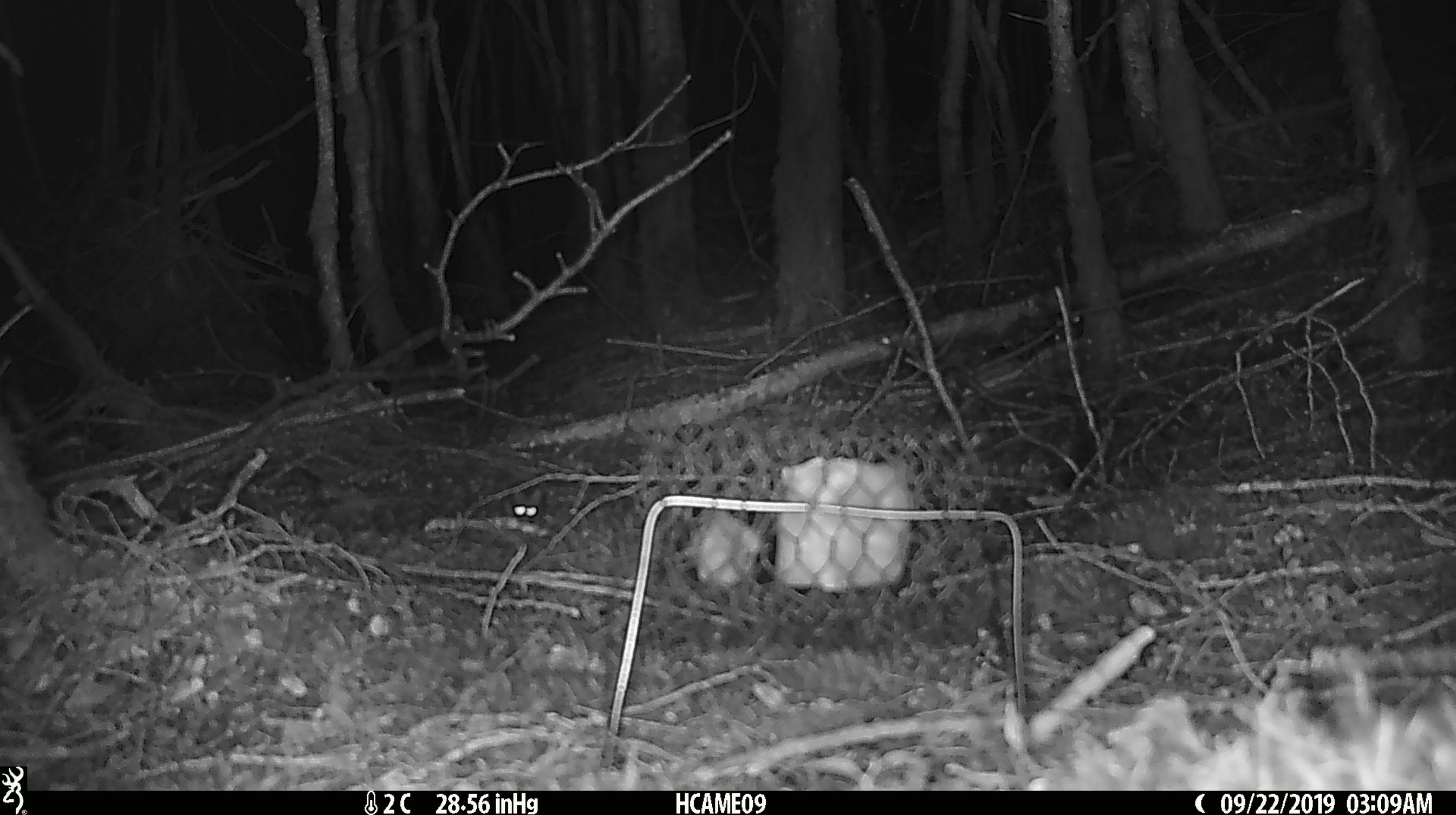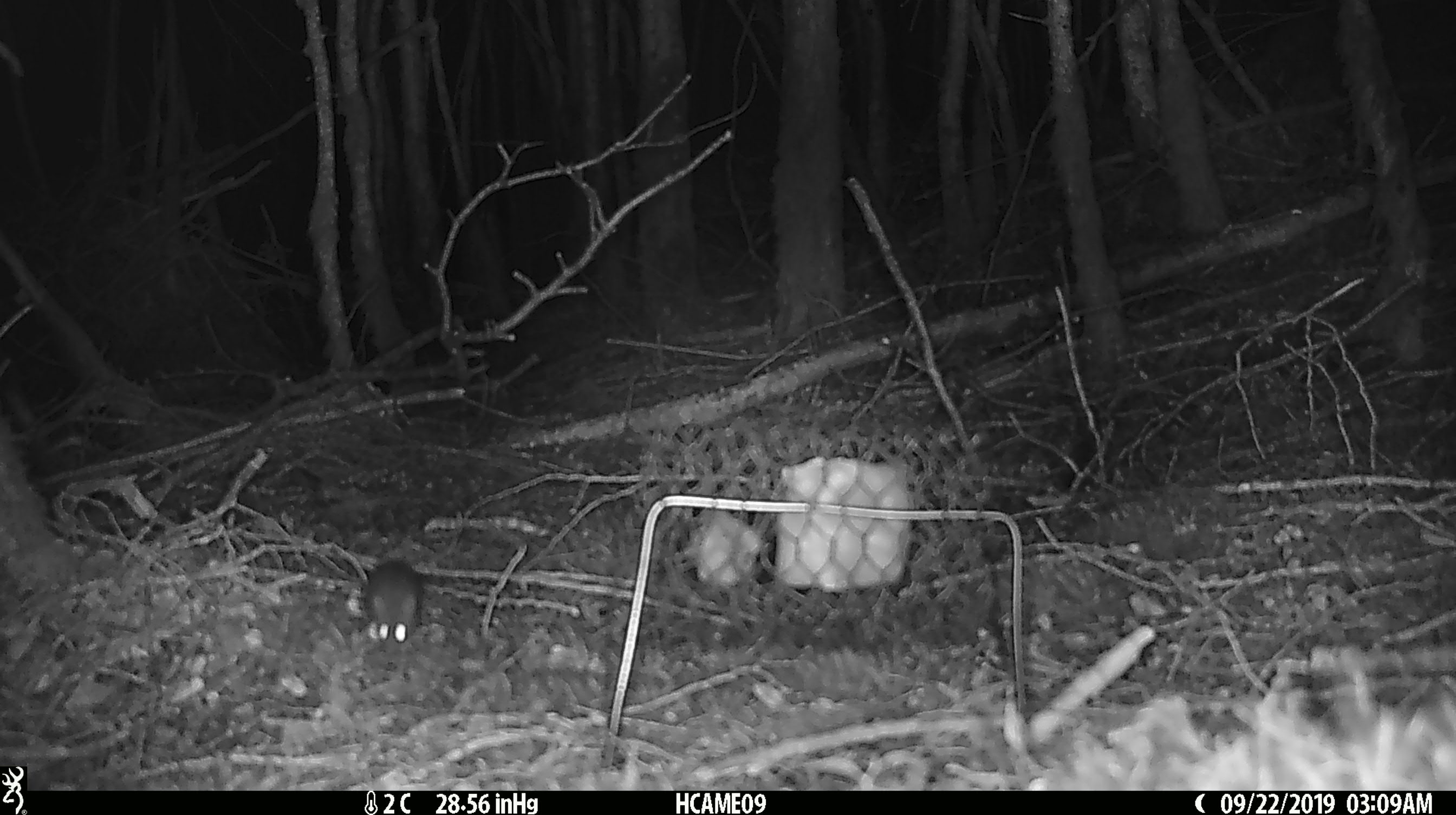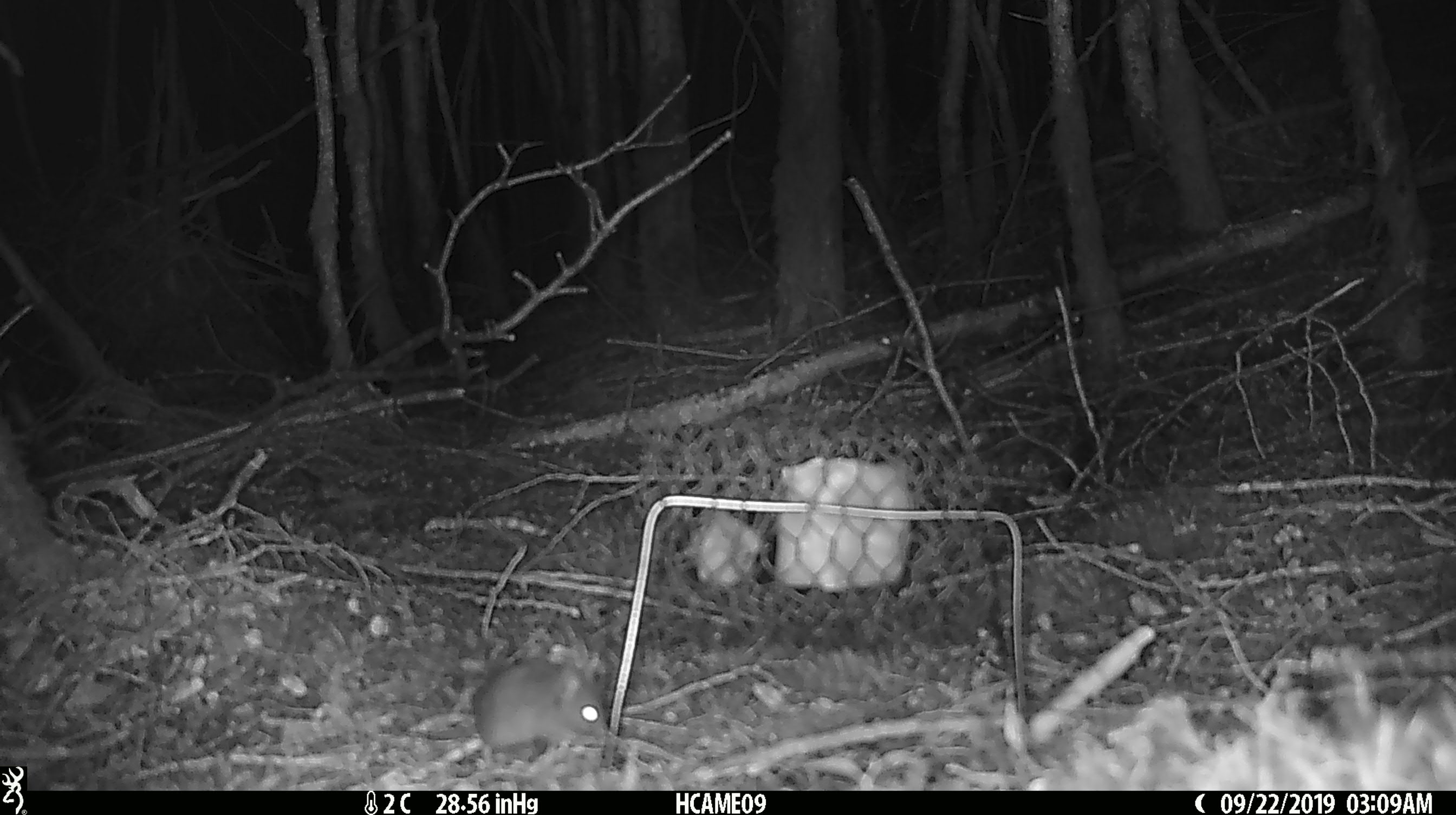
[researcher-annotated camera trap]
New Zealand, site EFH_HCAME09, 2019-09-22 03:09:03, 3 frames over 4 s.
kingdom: Animalia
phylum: Chordata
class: Mammalia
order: Rodentia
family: Muridae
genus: Mus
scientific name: Mus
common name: mouse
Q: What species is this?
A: Mouse (Mus).